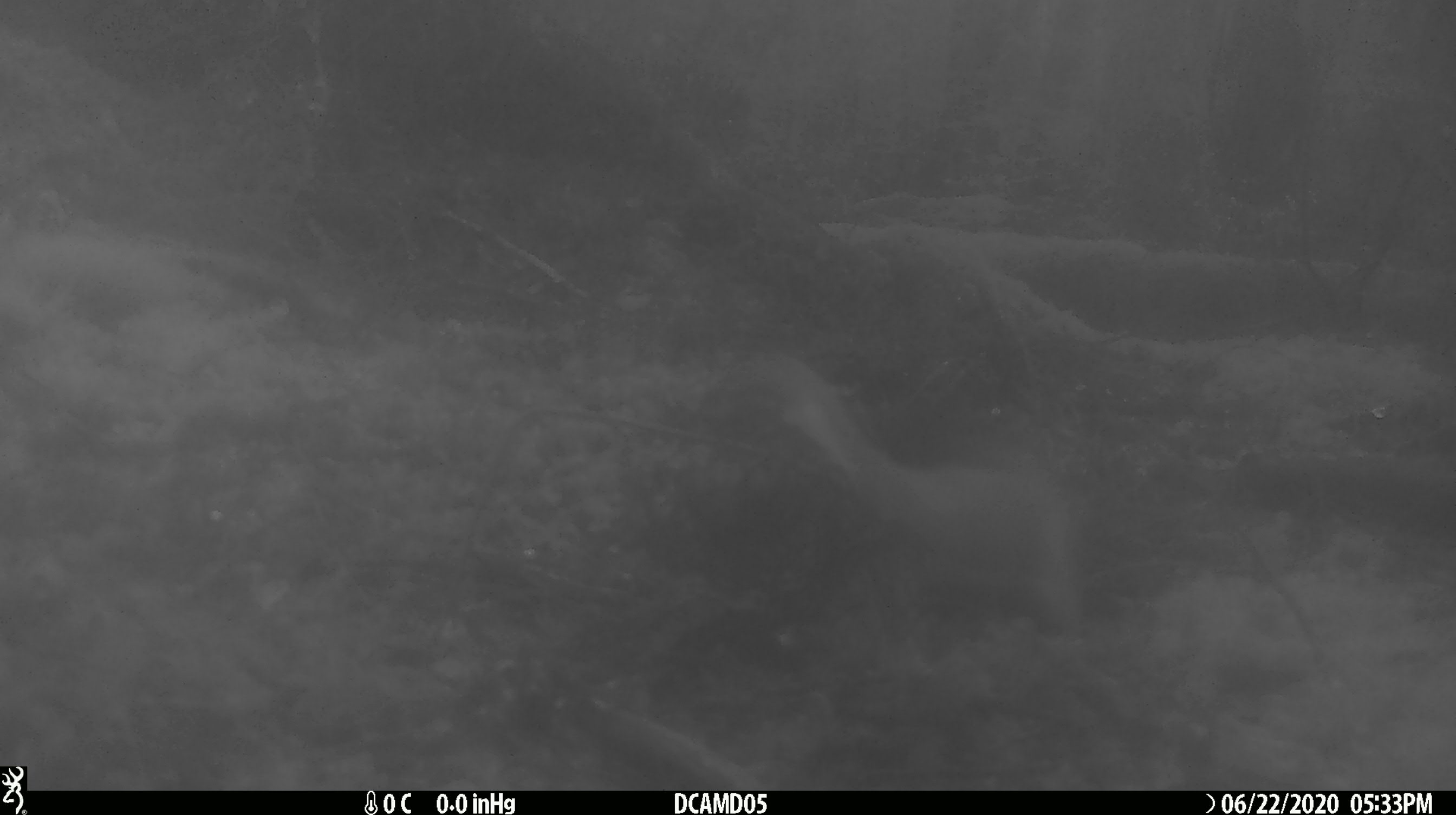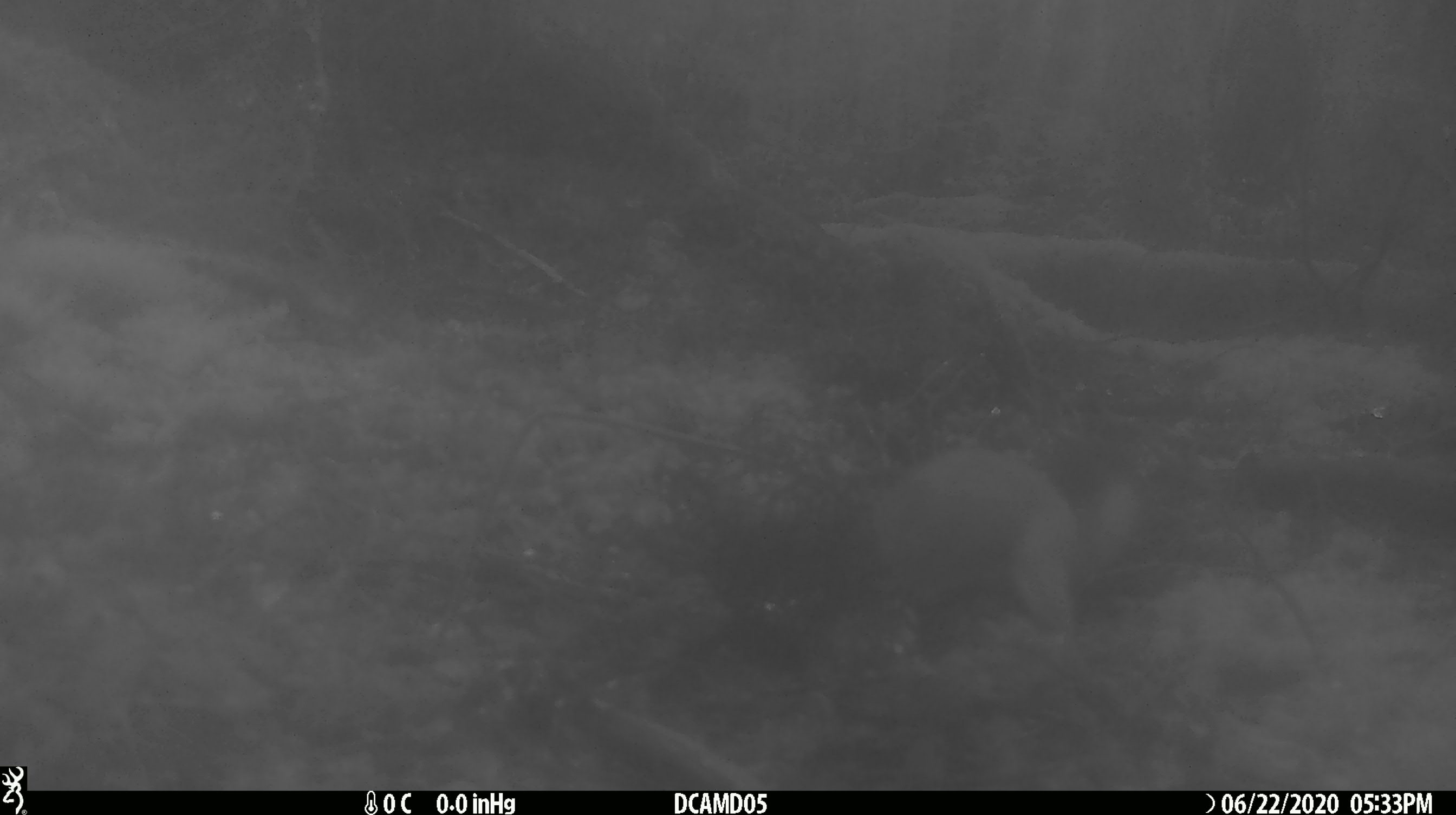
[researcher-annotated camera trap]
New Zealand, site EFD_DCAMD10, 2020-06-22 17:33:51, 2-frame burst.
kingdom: Animalia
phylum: Chordata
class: Mammalia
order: Carnivora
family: Mustelidae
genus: Mustela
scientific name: Mustela erminea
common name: stoat